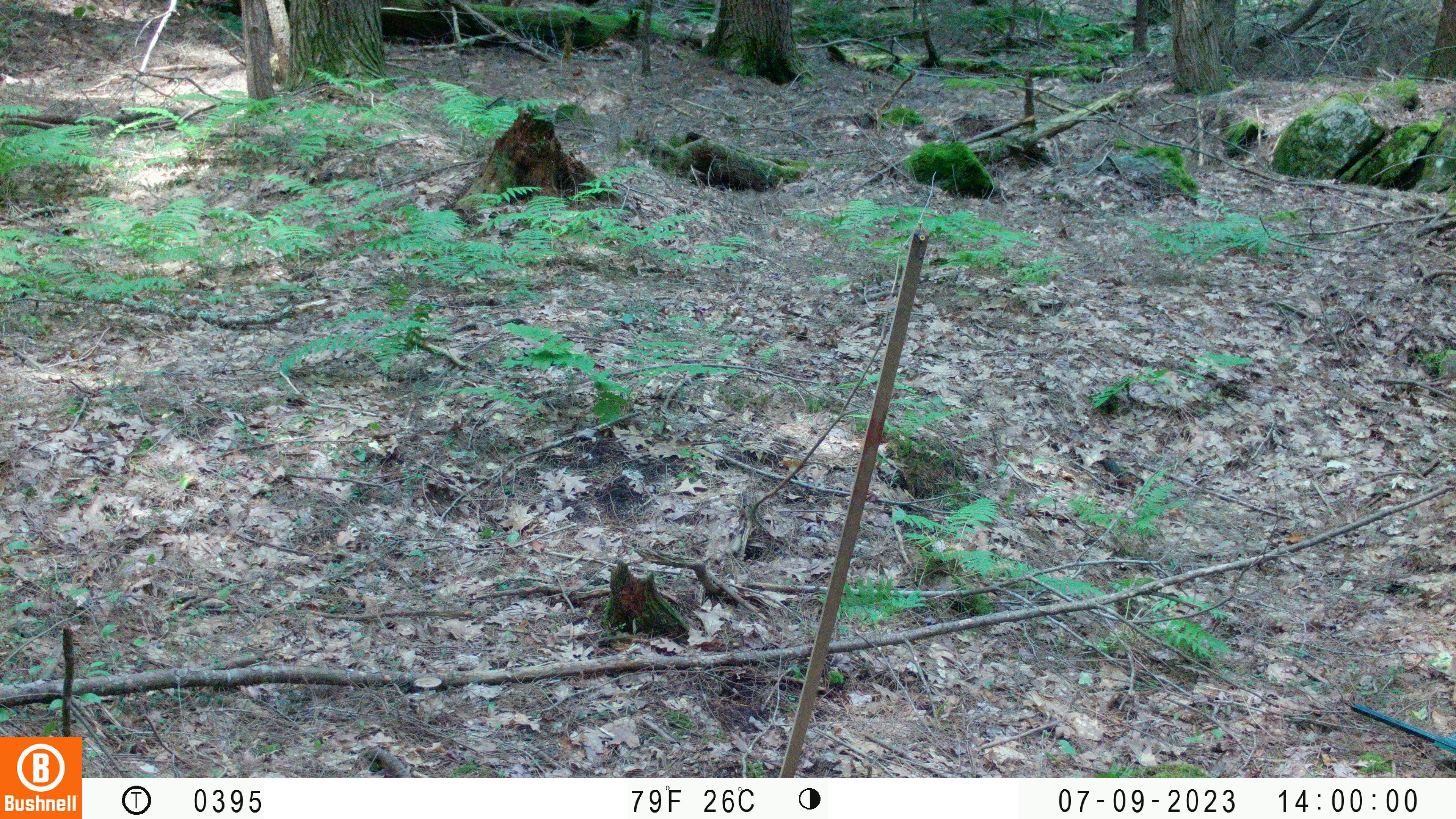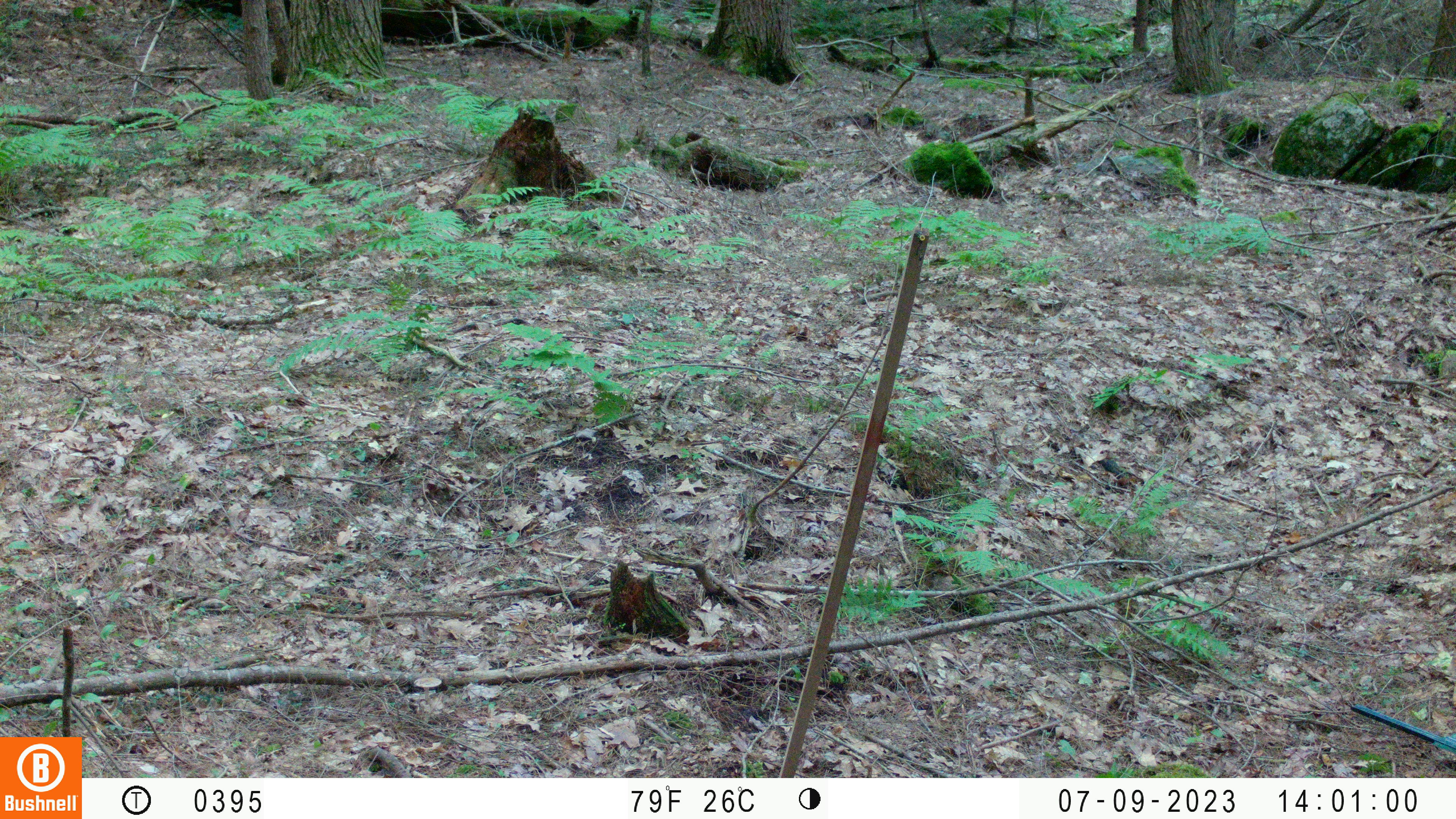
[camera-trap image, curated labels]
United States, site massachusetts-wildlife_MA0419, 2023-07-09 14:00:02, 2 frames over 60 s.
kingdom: Animalia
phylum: Chordata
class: Mammalia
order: Carnivora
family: Canidae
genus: Urocyon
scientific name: Urocyon cinereoargenteus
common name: gray fox